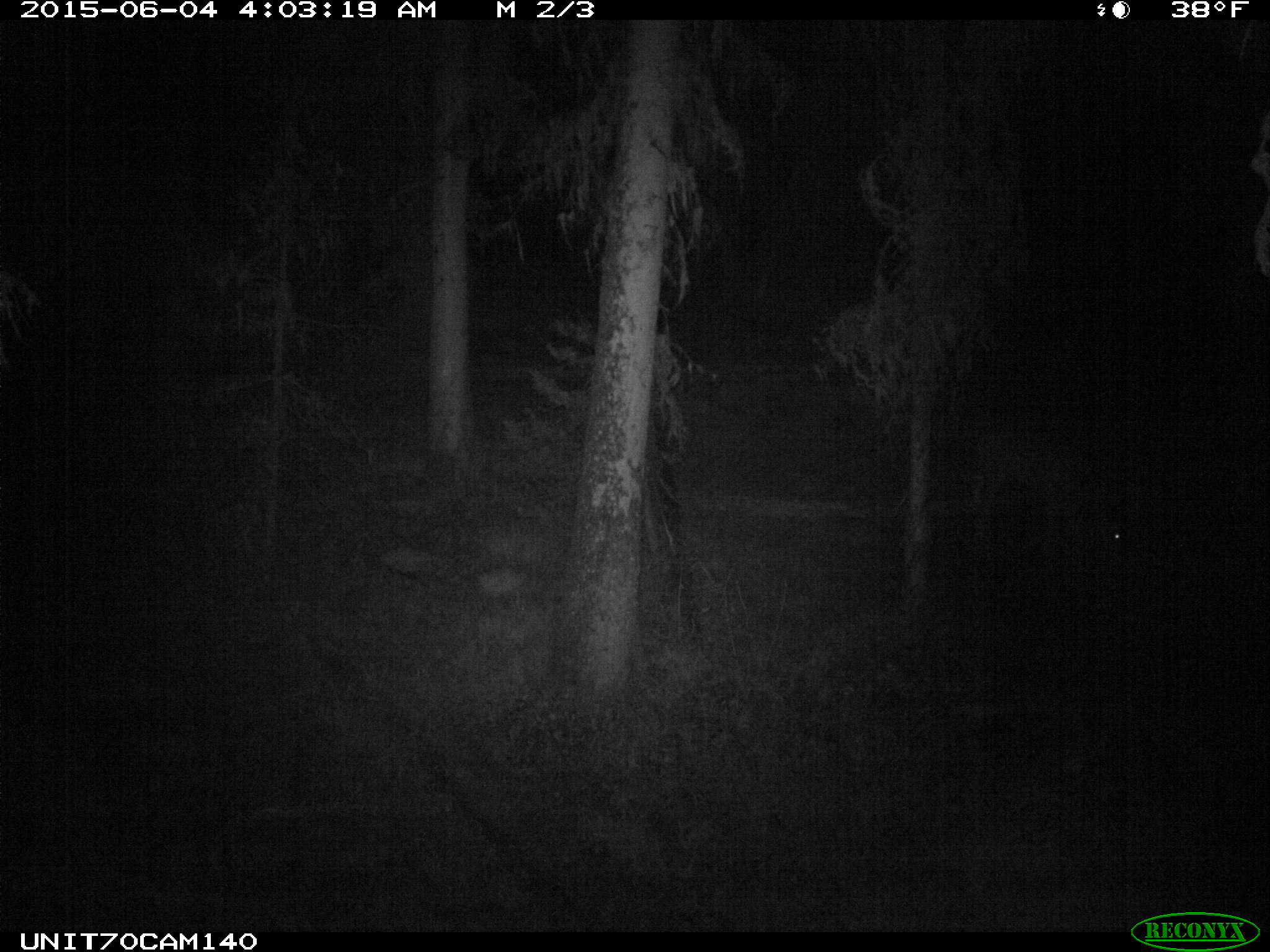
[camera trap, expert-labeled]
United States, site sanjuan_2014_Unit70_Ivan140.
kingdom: Animalia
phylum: Chordata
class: Mammalia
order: Artiodactyla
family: Cervidae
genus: Odocoileus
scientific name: Odocoileus hemionus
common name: mule deer